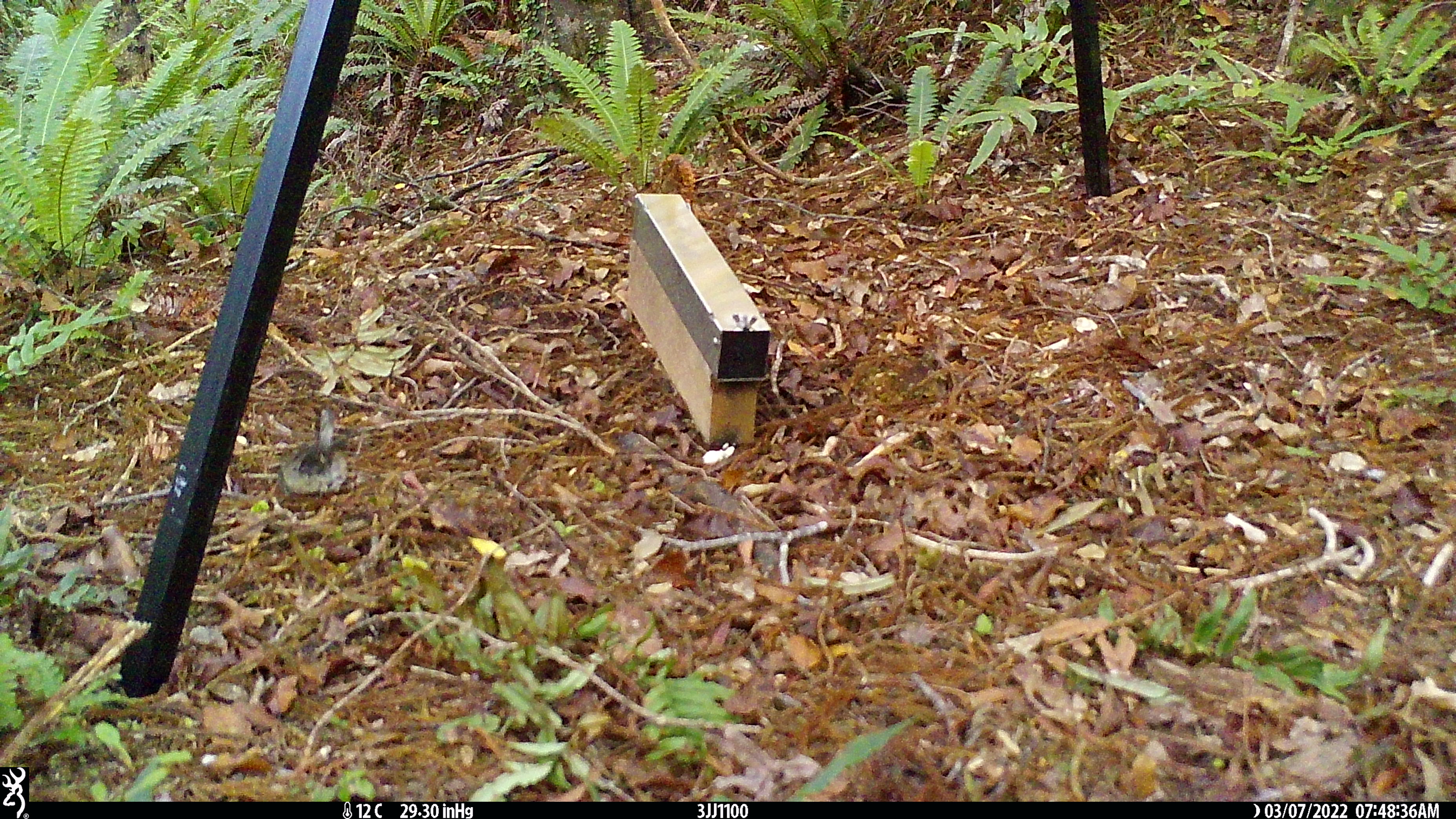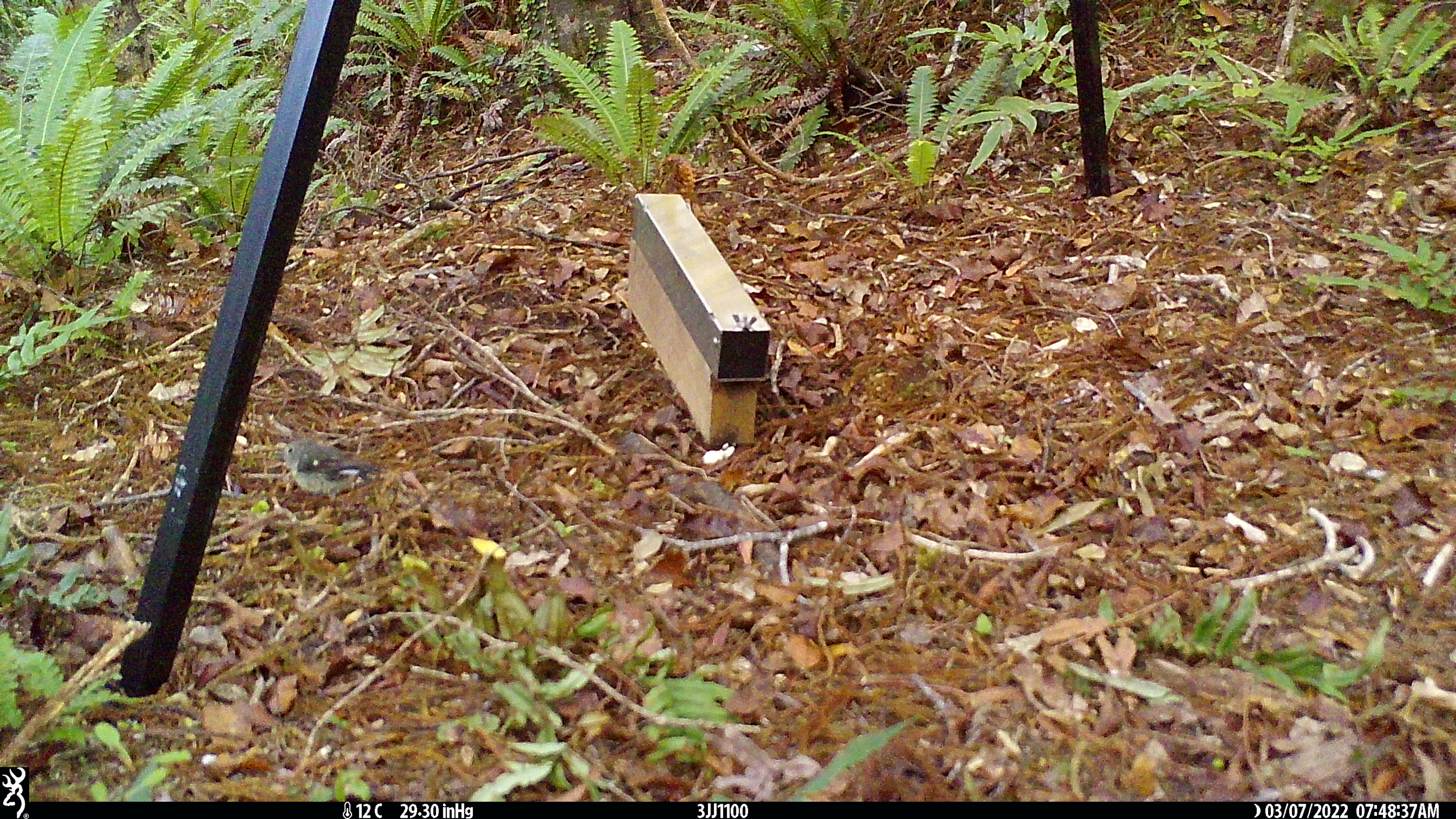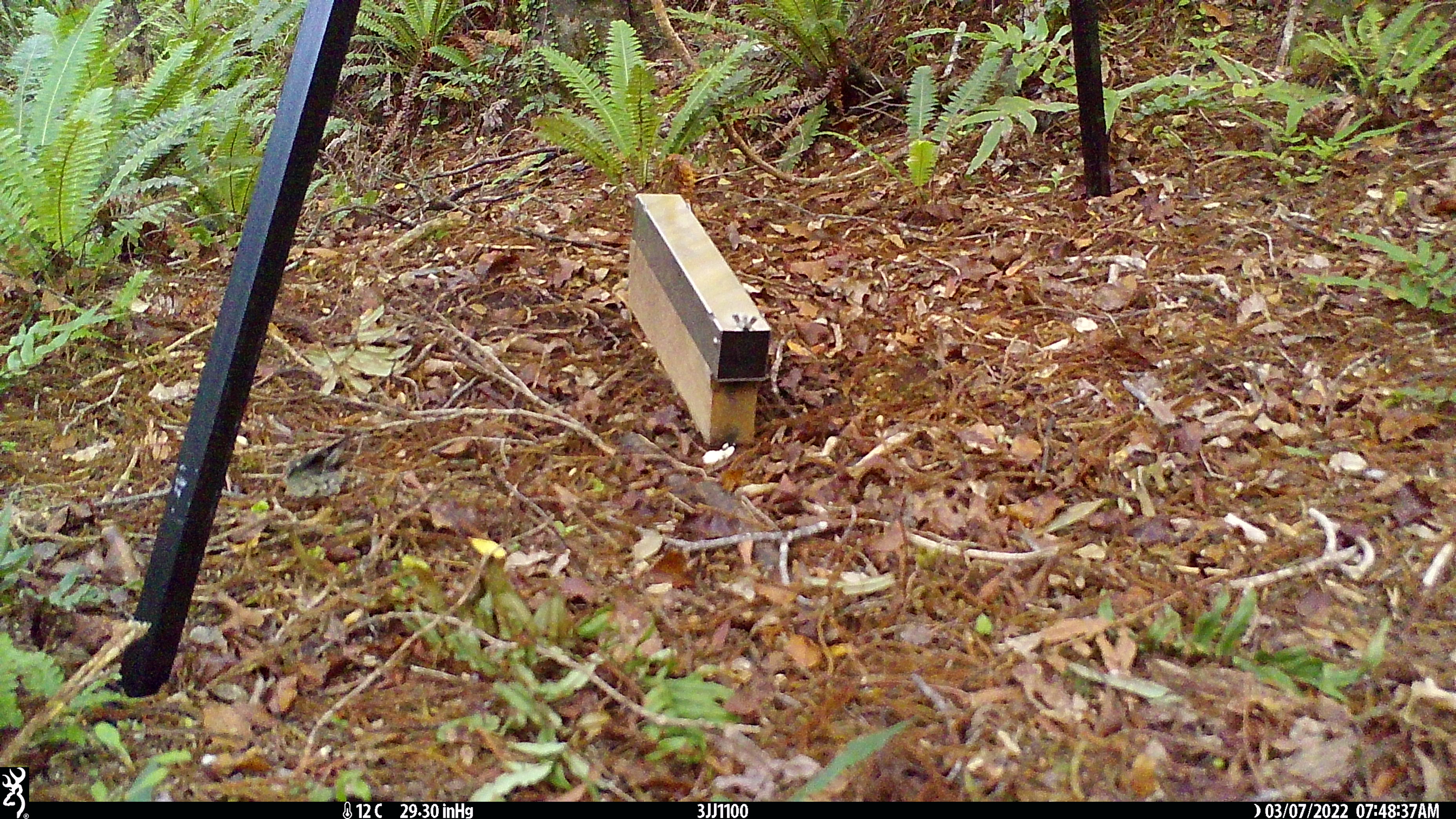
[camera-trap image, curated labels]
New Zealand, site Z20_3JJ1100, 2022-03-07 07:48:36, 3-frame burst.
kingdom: Animalia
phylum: Chordata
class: Aves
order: Passeriformes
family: Petroicidae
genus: Petroica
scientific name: Petroica macrocephala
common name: tomtit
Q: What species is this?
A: Tomtit (Petroica macrocephala).